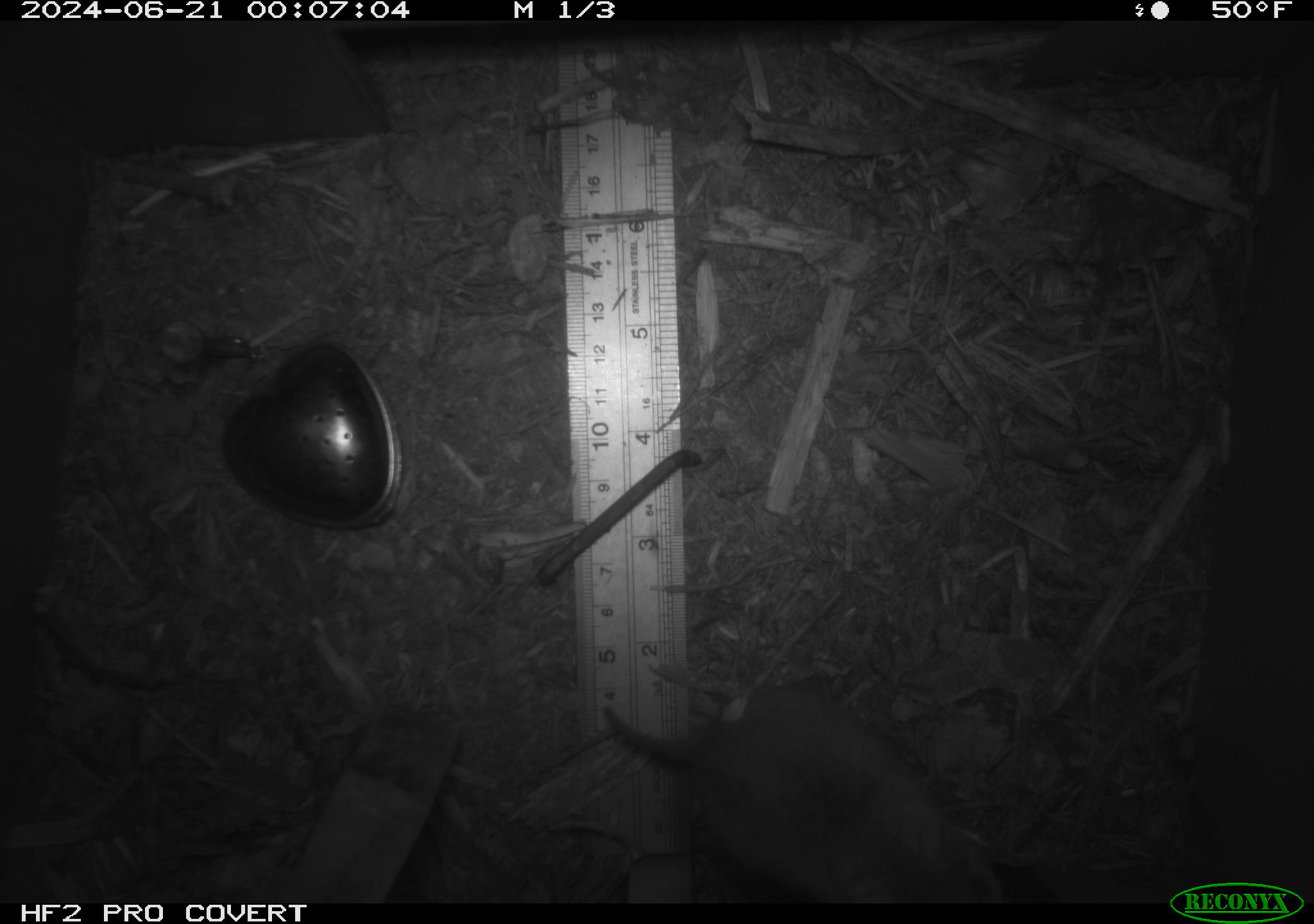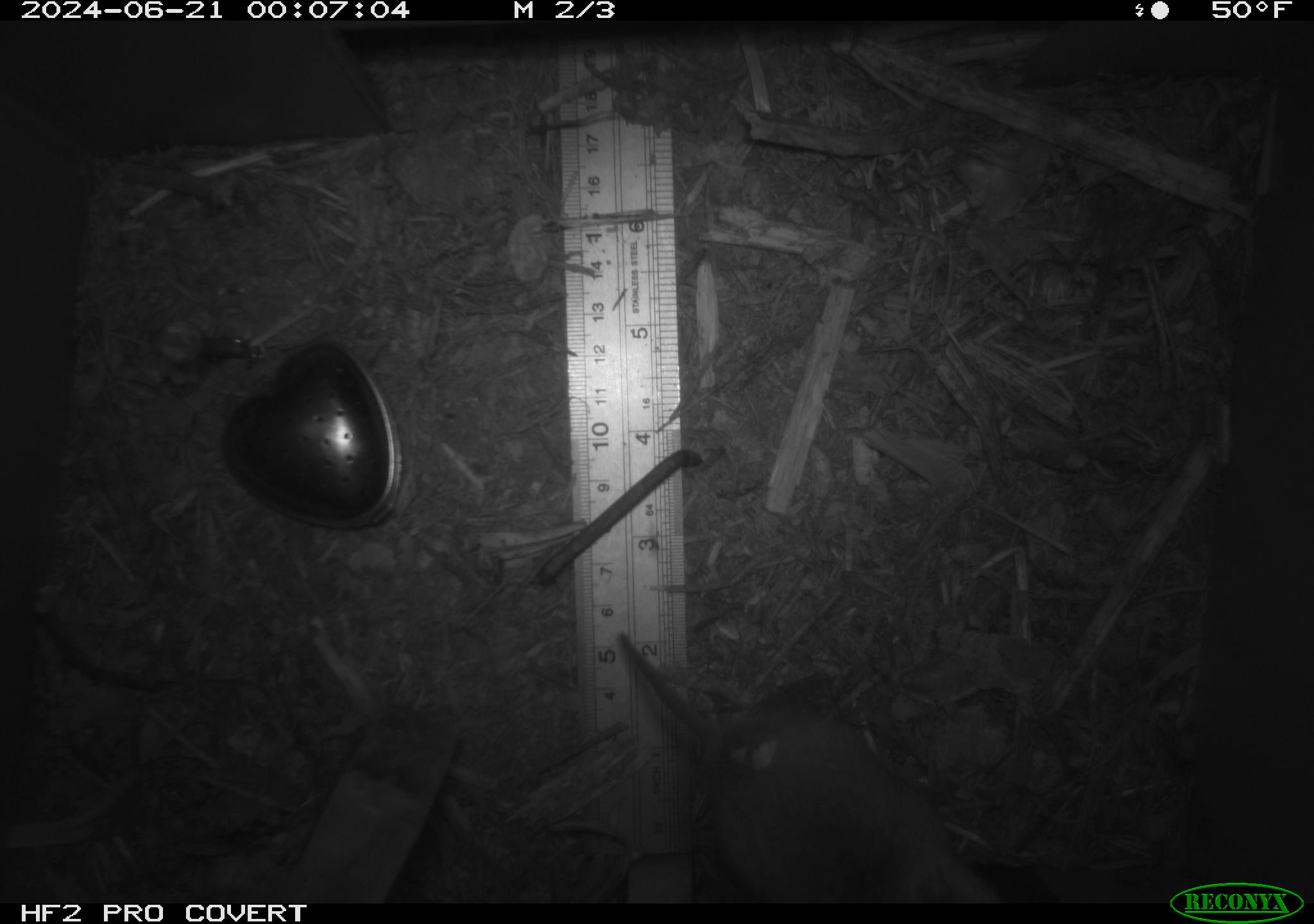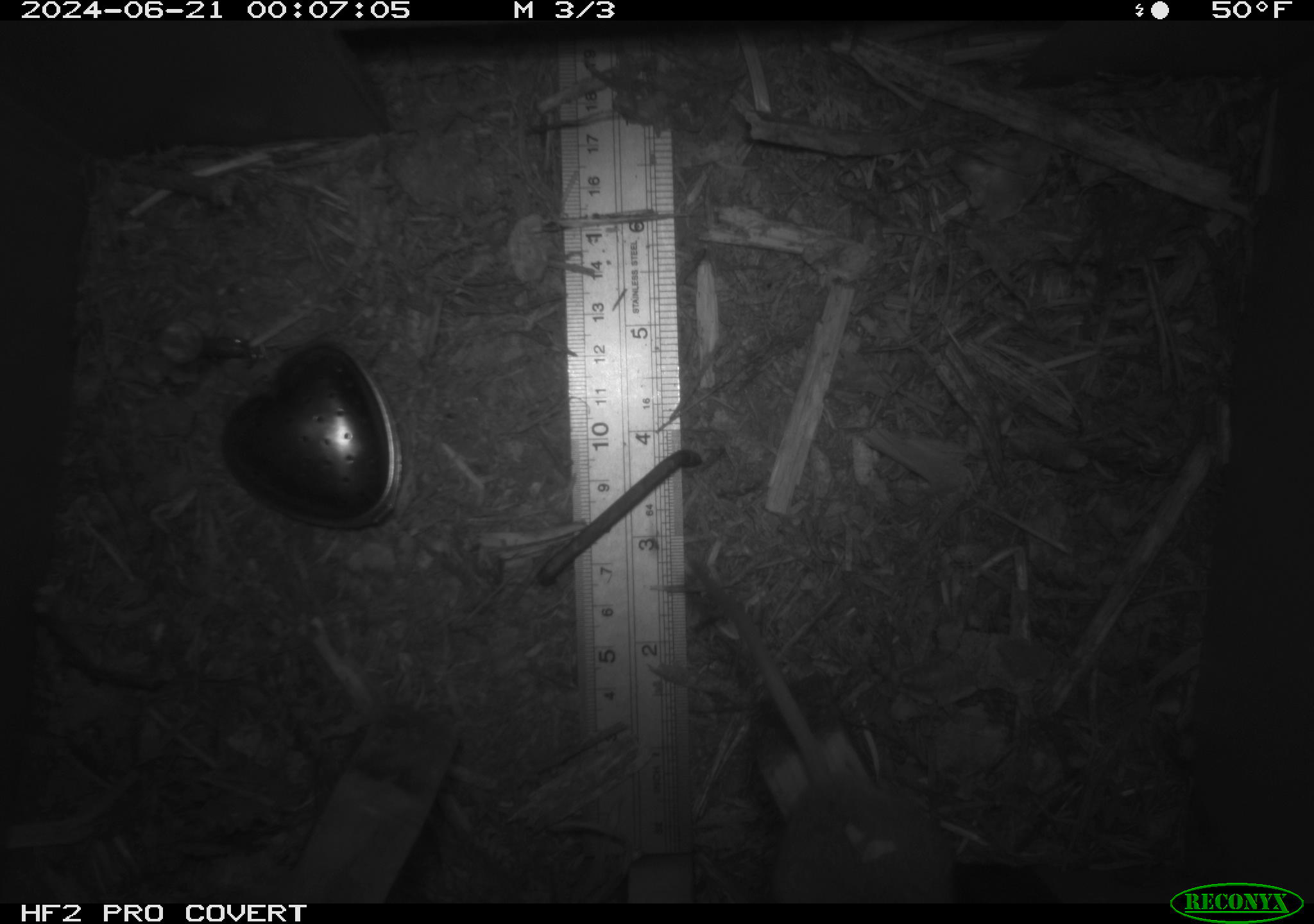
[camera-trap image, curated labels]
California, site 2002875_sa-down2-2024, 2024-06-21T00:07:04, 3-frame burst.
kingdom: Animalia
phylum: Chordata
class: Mammalia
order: Rodentia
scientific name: Rodentia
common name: rodent